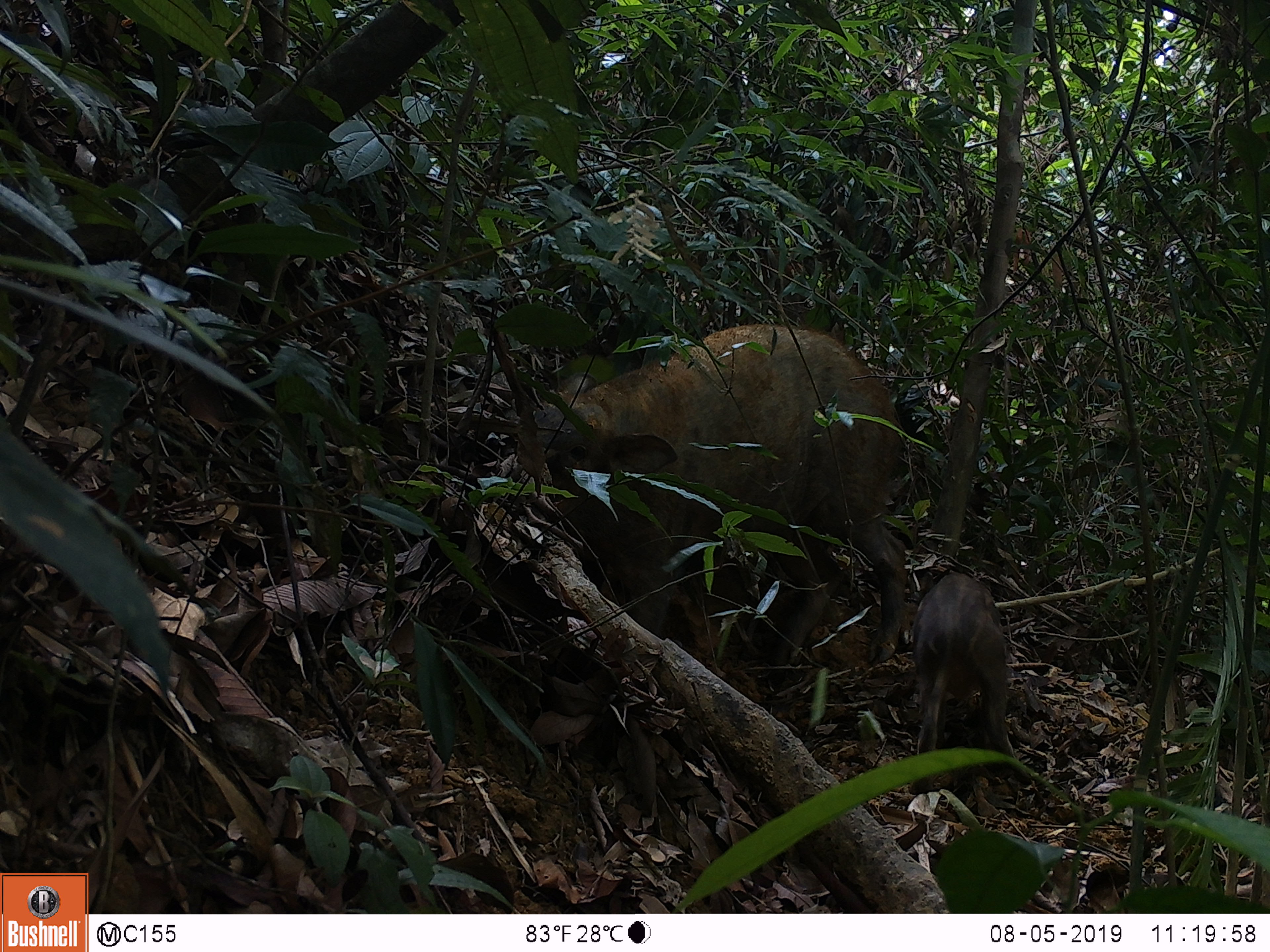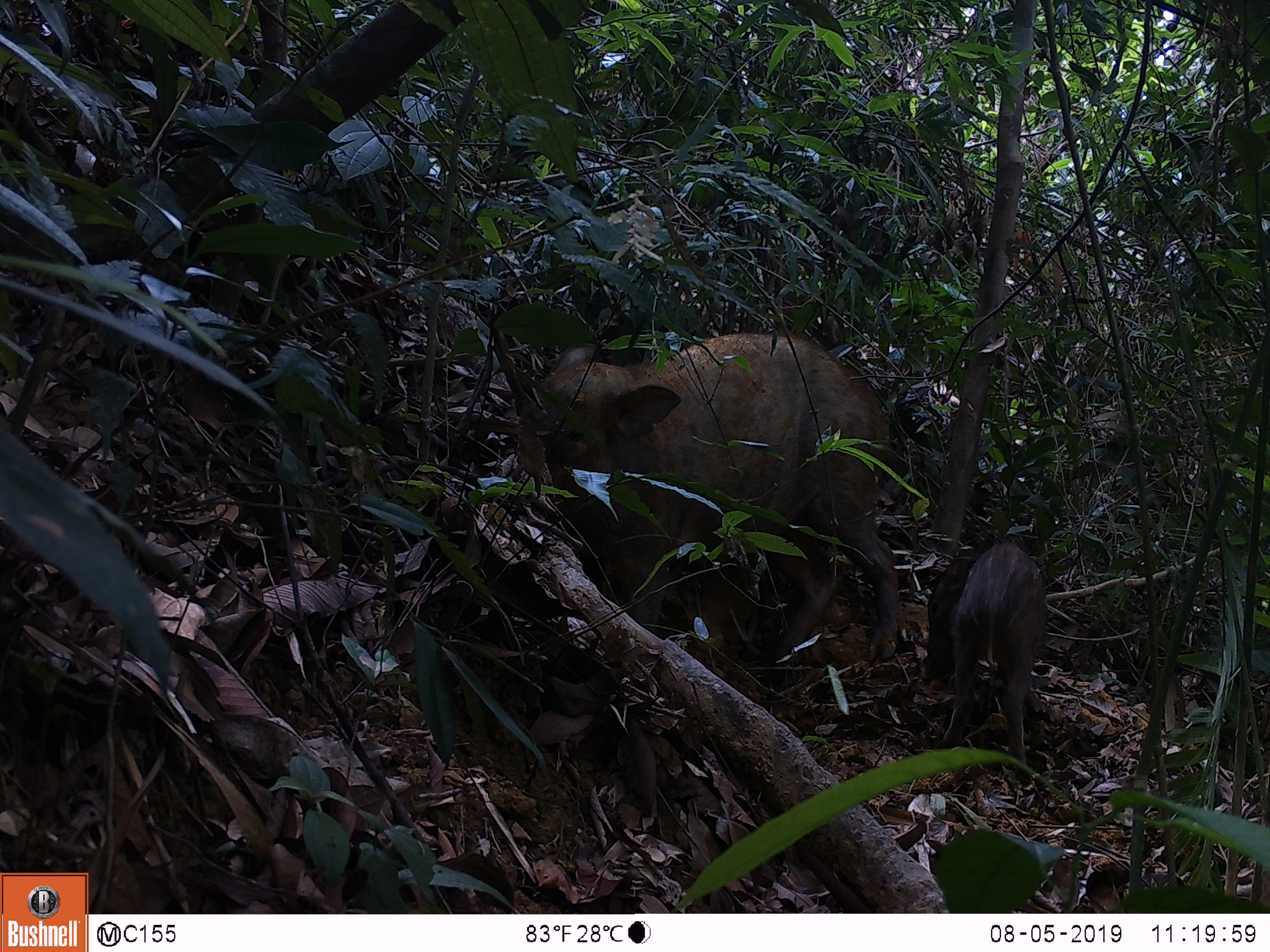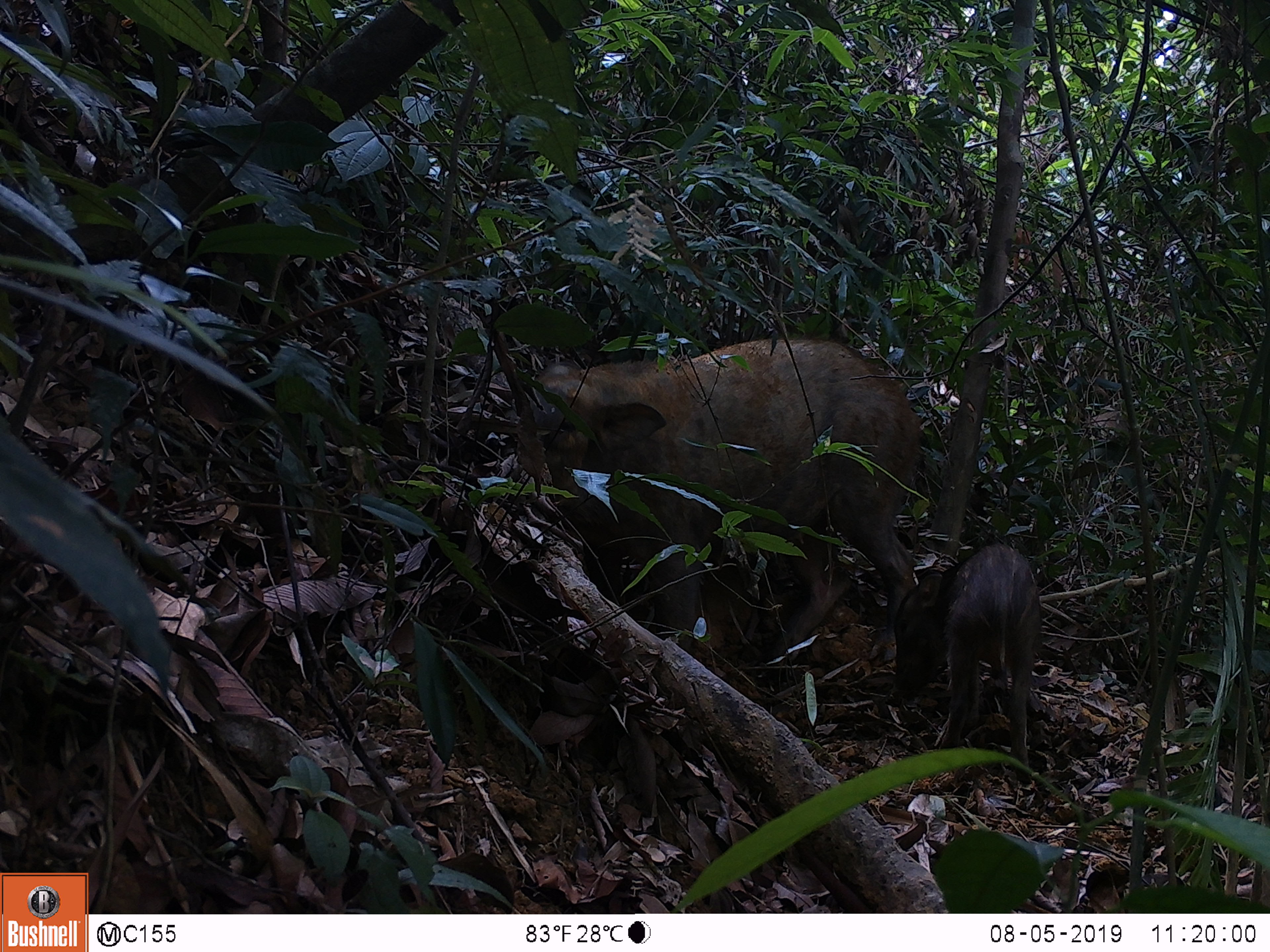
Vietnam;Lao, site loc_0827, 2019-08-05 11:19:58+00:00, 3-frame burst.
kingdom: Animalia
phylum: Chordata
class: Mammalia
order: Artiodactyla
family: Suidae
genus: Sus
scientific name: Sus scrofa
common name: eurasian wild pig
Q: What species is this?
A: Eurasian wild pig (Sus scrofa).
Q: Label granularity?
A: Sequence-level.